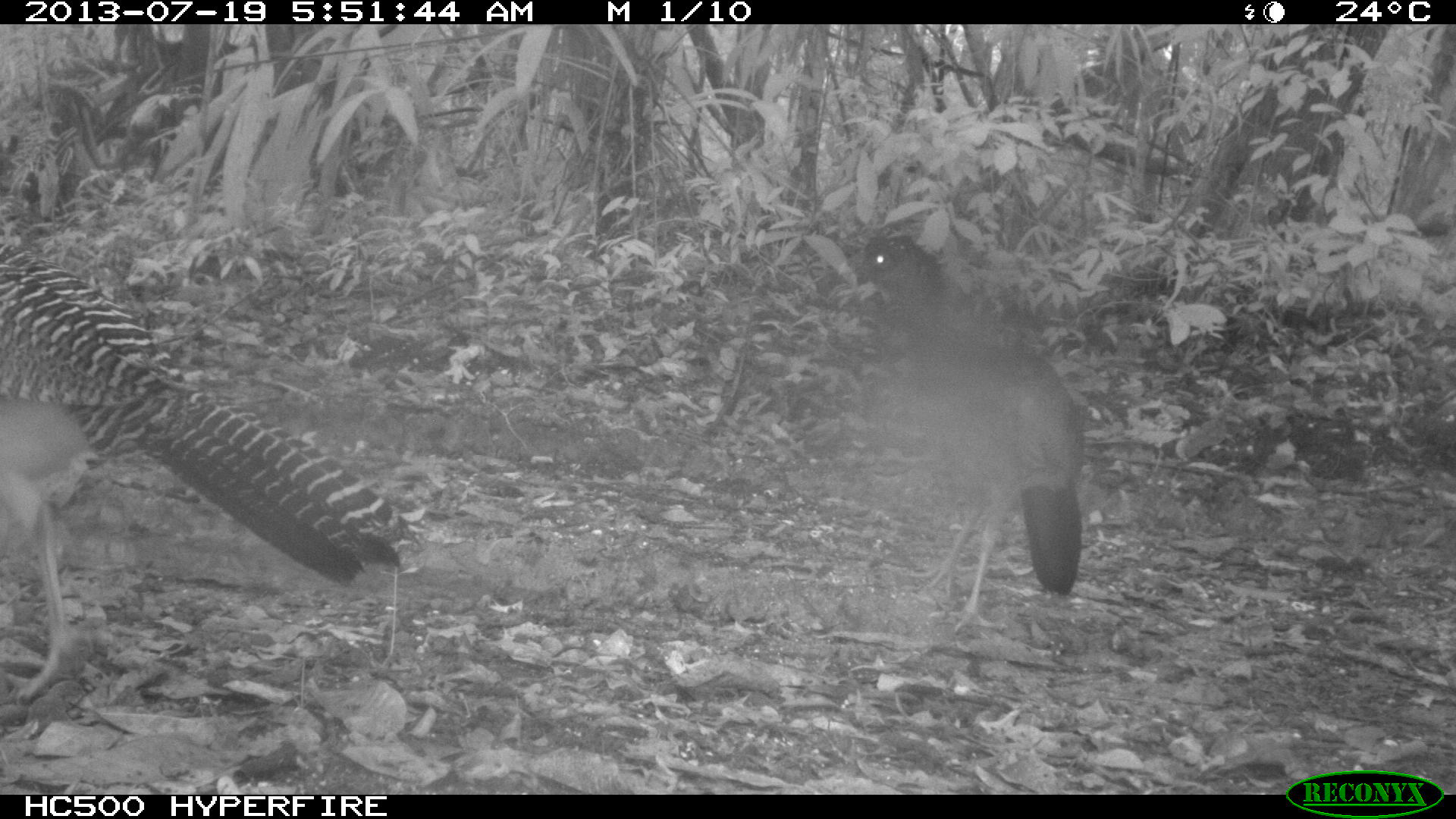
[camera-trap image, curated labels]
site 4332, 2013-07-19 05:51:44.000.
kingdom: Animalia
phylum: Chordata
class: Aves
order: Galliformes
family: Cracidae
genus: Crax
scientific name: Crax rubra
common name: great curassow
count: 3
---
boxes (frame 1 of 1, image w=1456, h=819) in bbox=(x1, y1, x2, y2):
crax rubra: bbox=(1, 244, 421, 703); bbox=(835, 226, 1088, 635); bbox=(0, 400, 198, 554)